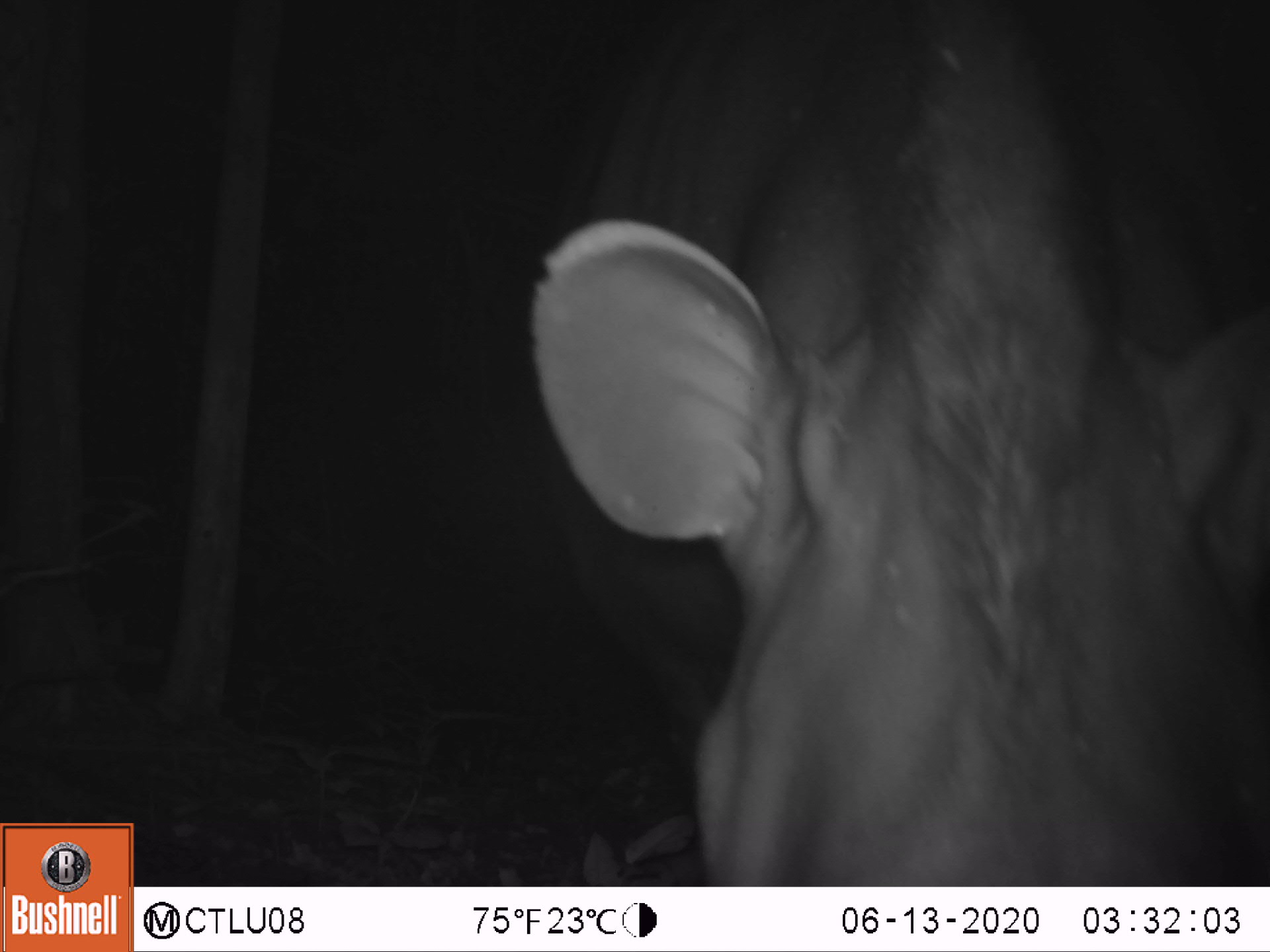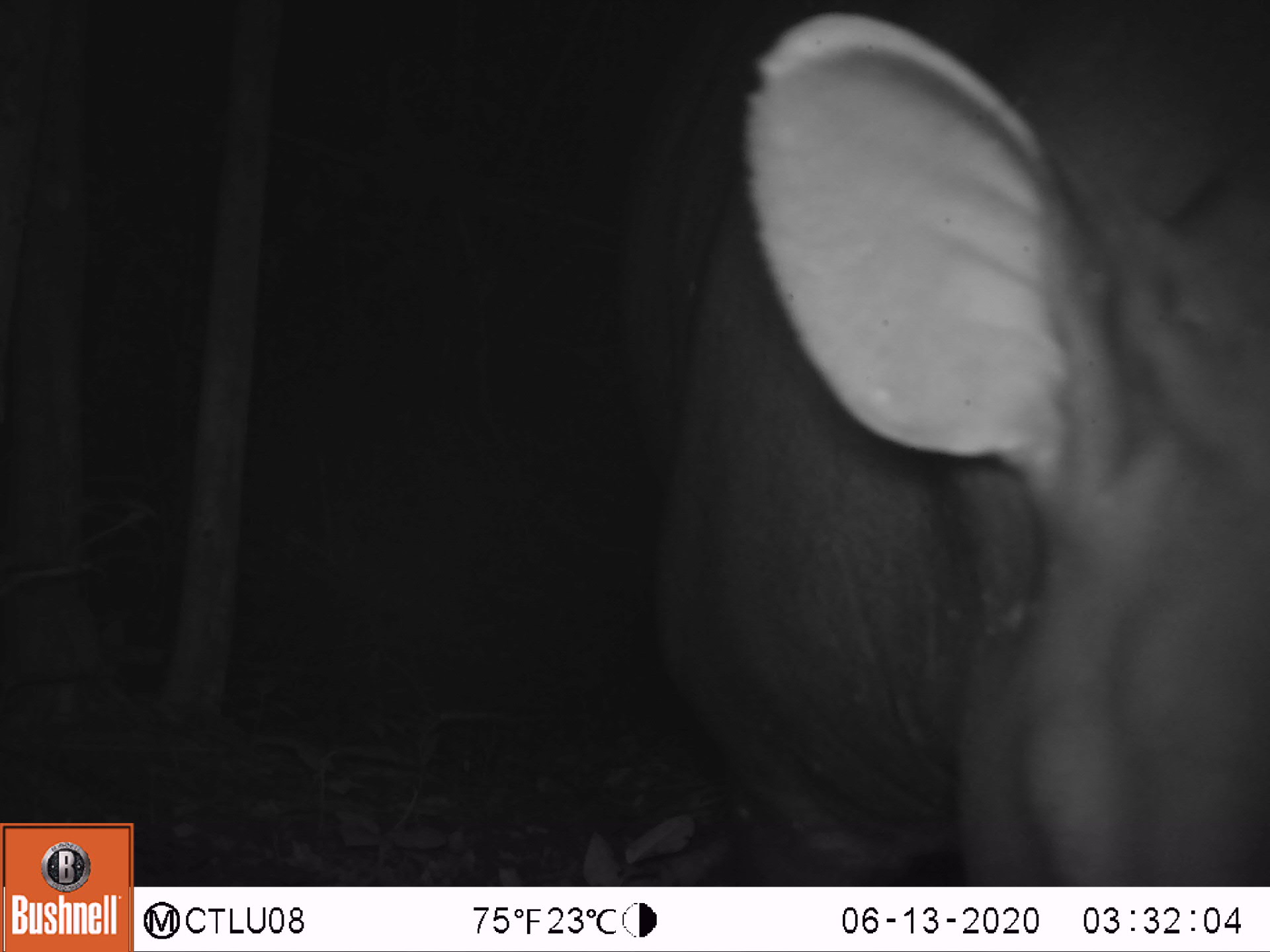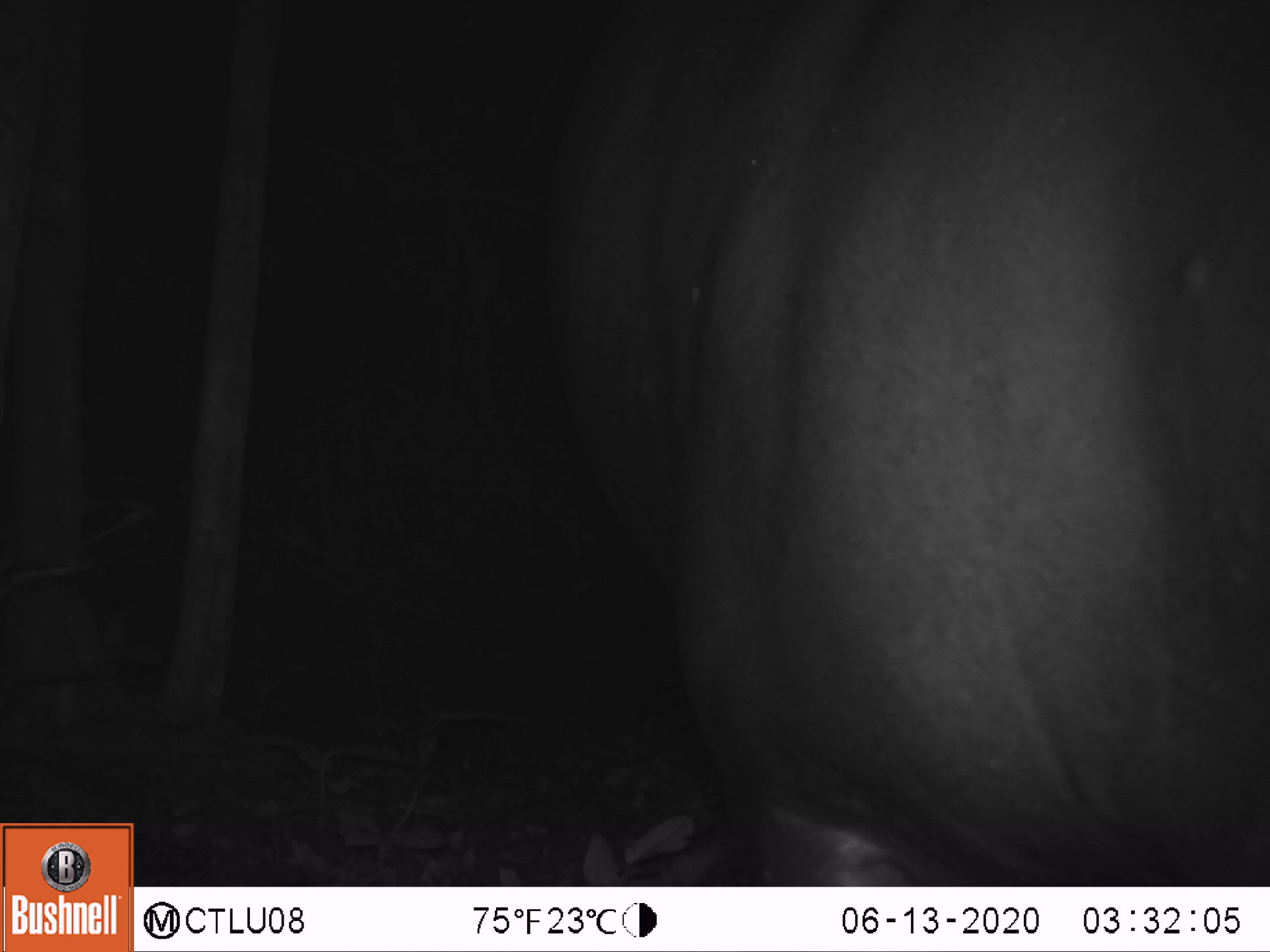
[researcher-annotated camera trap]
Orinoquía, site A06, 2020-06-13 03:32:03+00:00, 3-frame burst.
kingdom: Animalia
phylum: Chordata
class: Mammalia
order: Perissodactyla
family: Tapiridae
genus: Tapirus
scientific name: Tapirus terrestris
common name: lowland tapir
Lowland tapir (Tapirus terrestris).